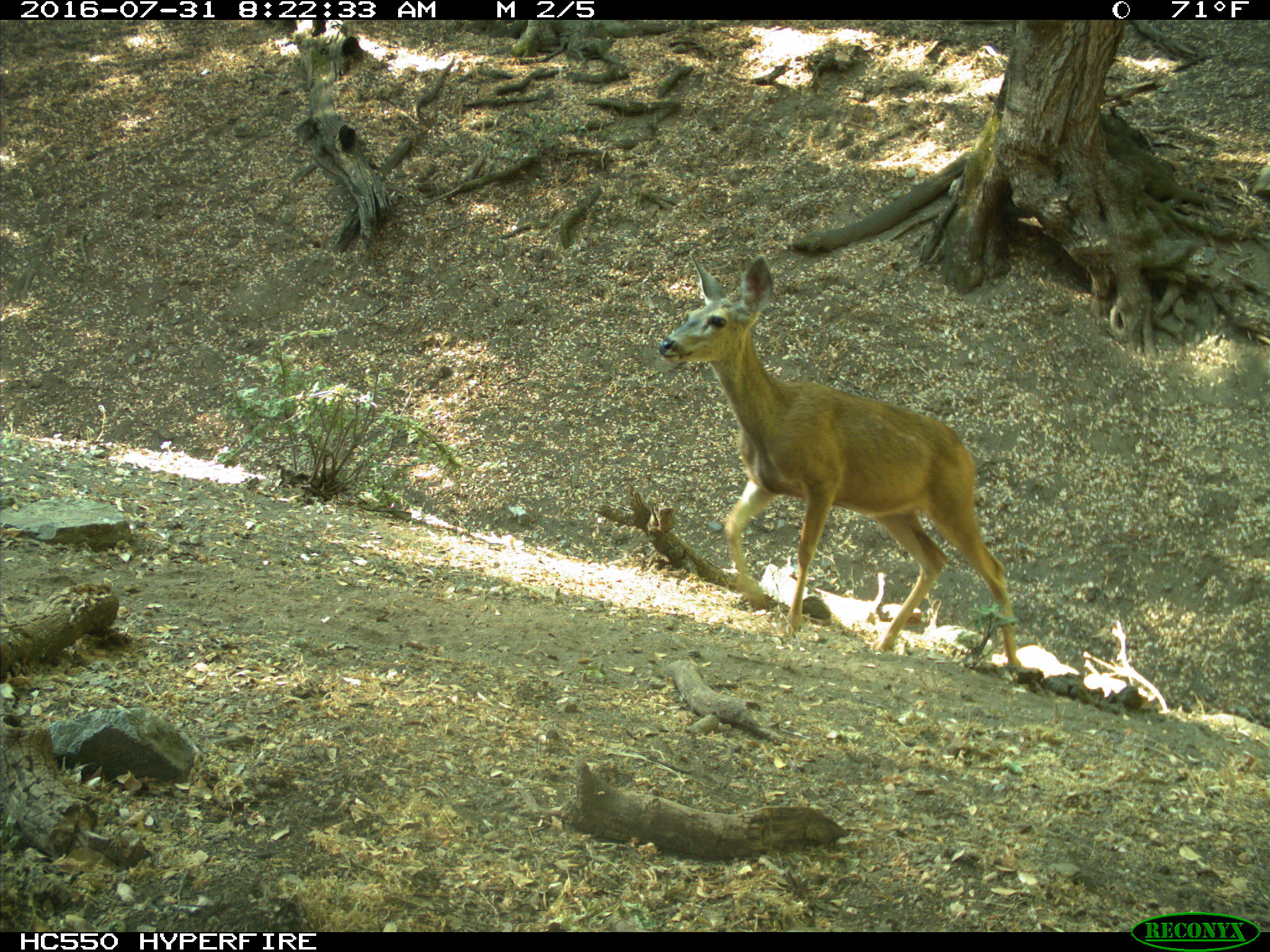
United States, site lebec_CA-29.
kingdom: Animalia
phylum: Chordata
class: Mammalia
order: Artiodactyla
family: Cervidae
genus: Odocoileus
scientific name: Odocoileus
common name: deer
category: unidentified deer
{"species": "unidentified deer (deer) (Odocoileus)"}